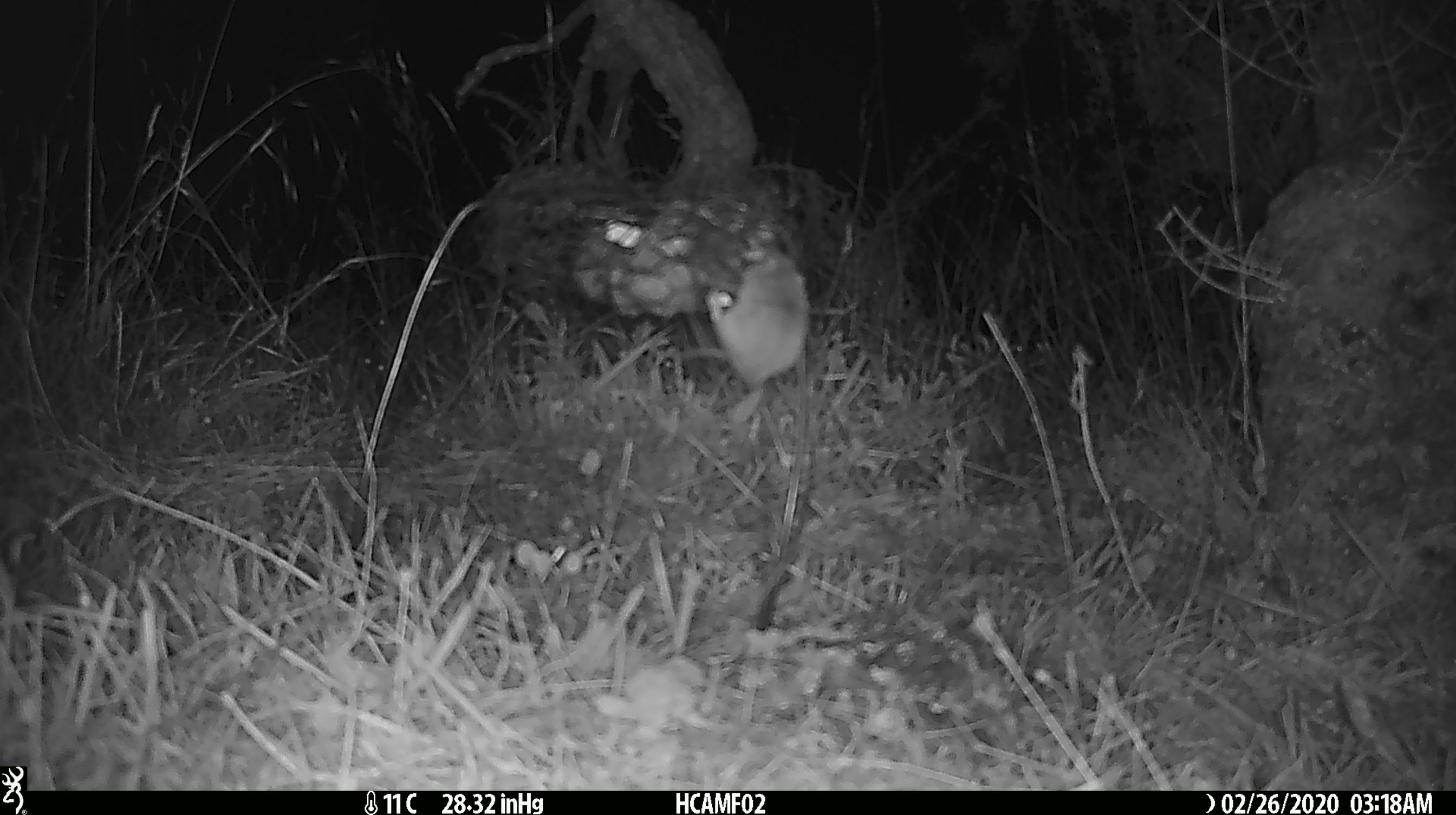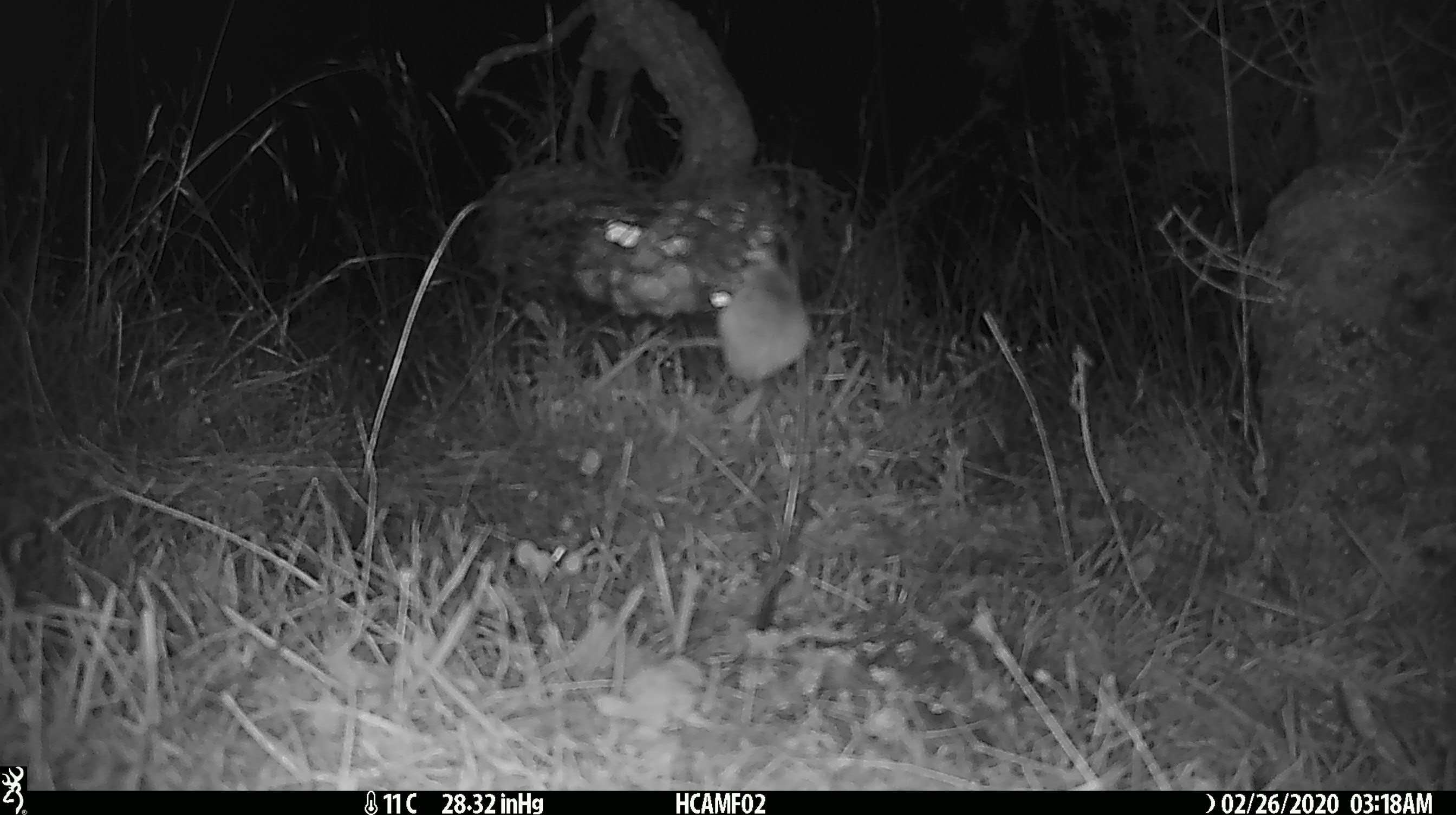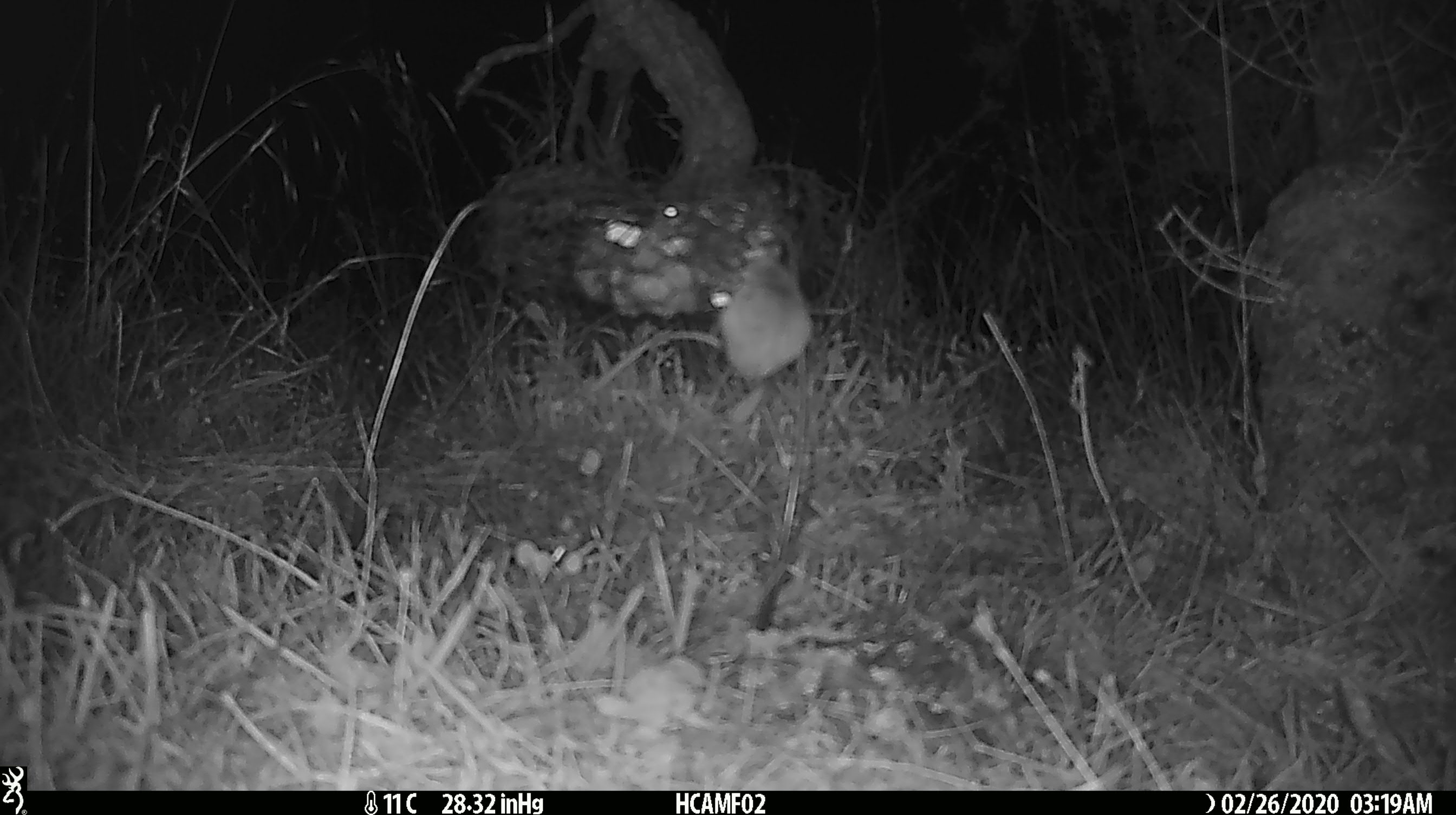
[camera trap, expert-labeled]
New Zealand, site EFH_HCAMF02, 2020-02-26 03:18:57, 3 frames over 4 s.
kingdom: Animalia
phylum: Chordata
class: Mammalia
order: Rodentia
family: Muridae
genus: Mus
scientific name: Mus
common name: mouse